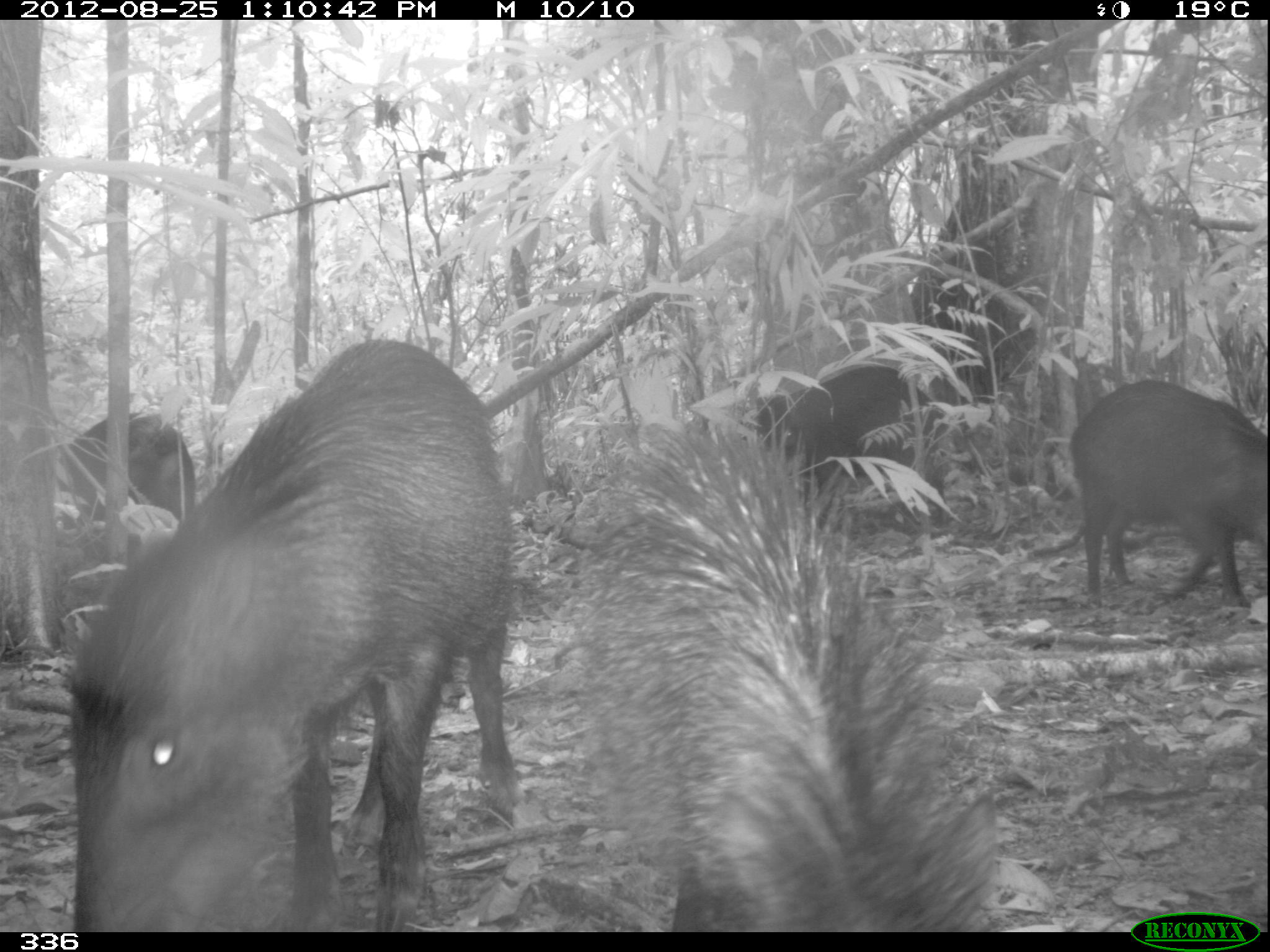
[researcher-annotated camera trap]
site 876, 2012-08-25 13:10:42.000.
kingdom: Animalia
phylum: Chordata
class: Mammalia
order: Artiodactyla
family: Tayassuidae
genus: Tayassu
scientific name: Tayassu pecari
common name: white-lipped peccary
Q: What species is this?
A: Tayassu pecari (white-lipped peccary).